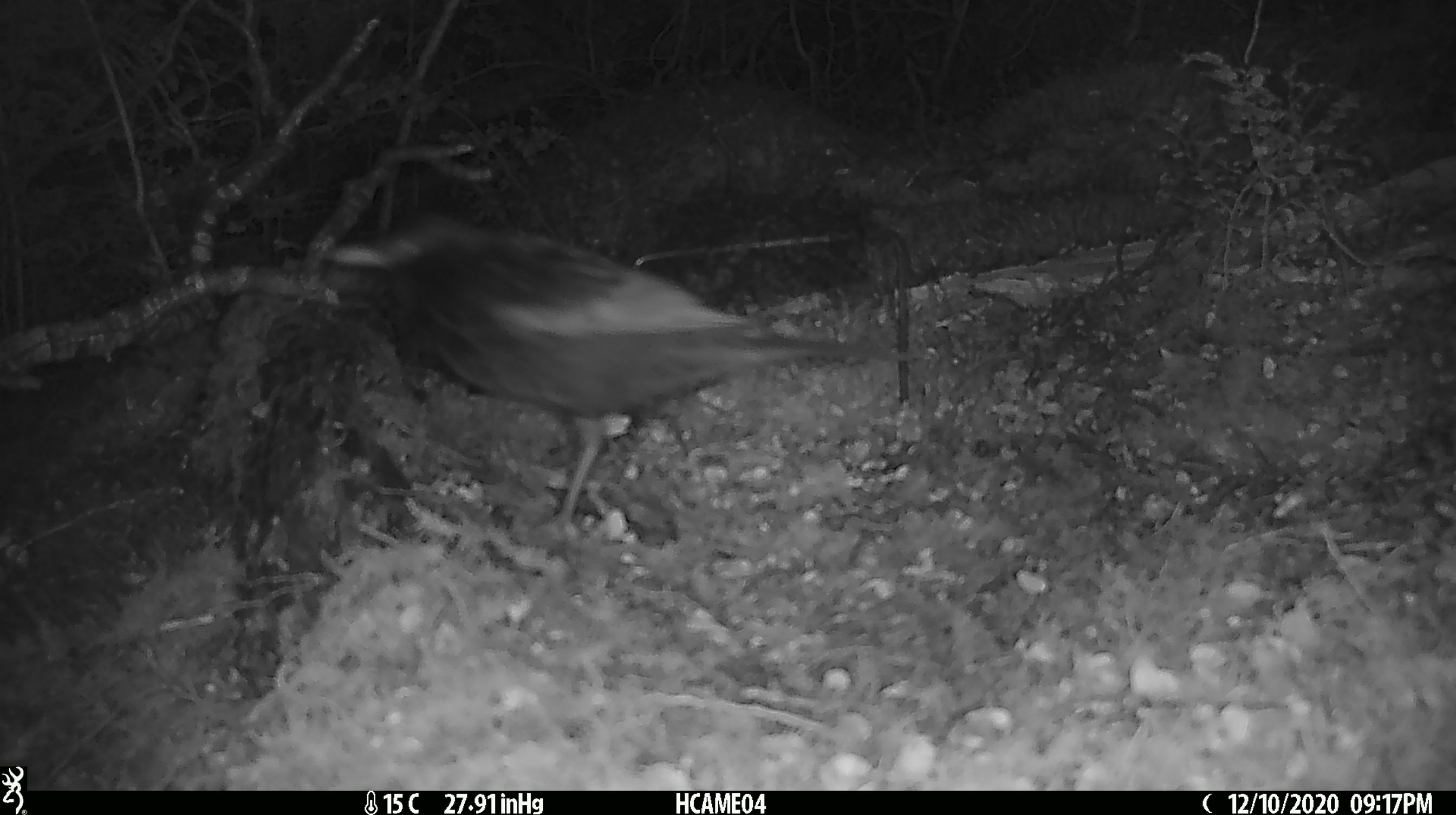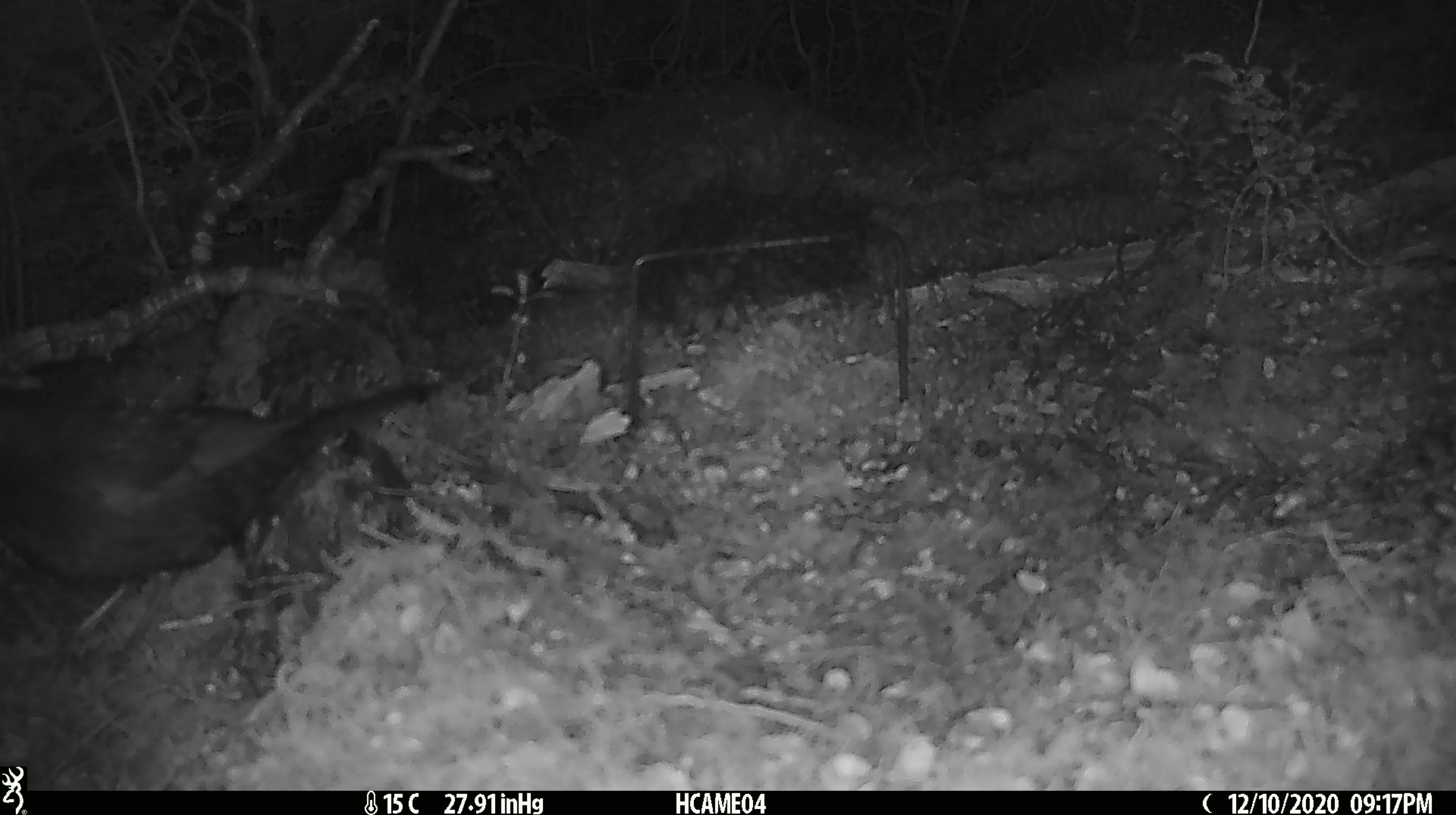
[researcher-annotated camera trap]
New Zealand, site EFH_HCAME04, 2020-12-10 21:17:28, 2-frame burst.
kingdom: Animalia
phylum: Chordata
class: Aves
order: Passeriformes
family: Turdidae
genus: Turdus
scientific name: Turdus merula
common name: eurasian blackbird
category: blackbird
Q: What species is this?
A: Blackbird (eurasian blackbird) (Turdus merula).